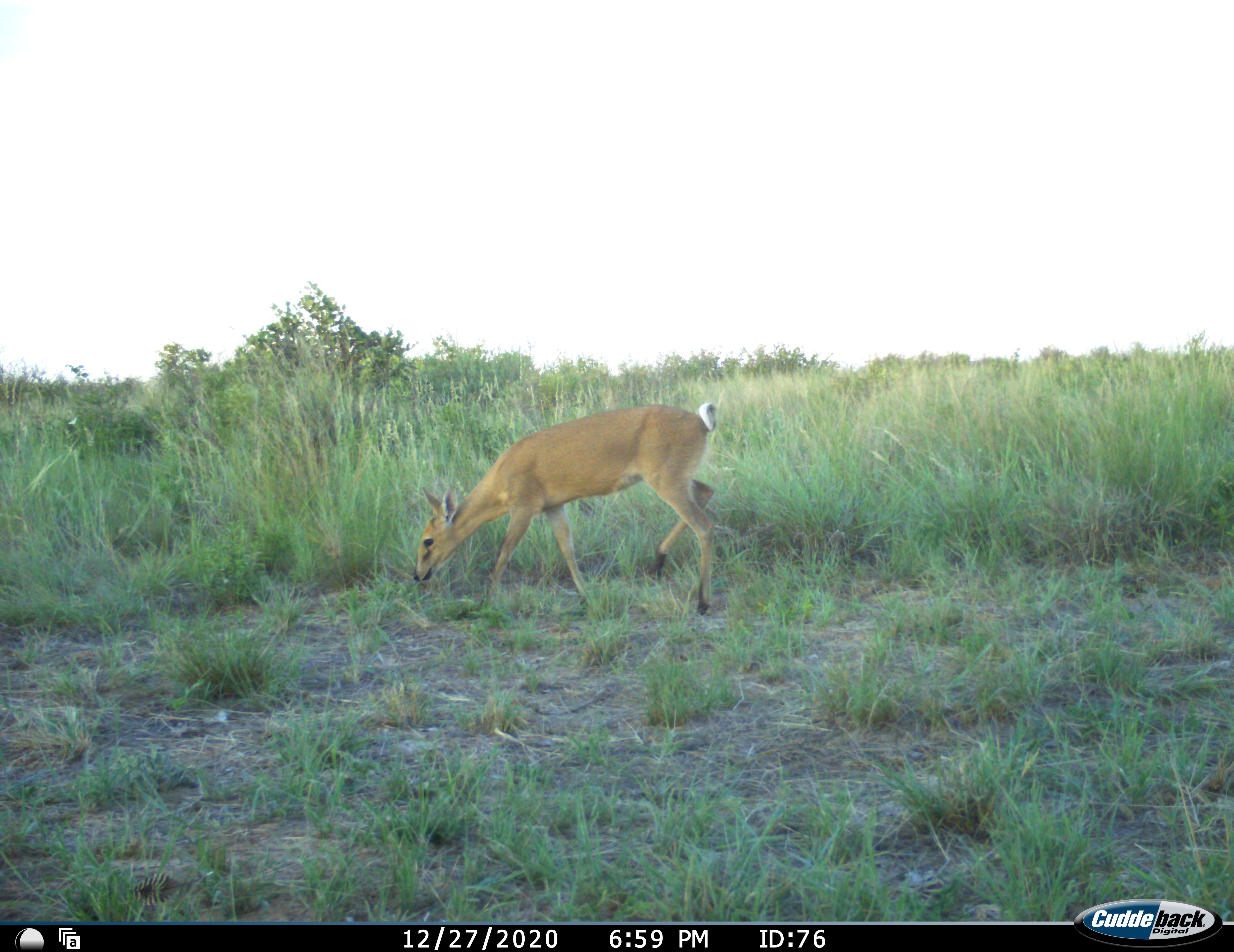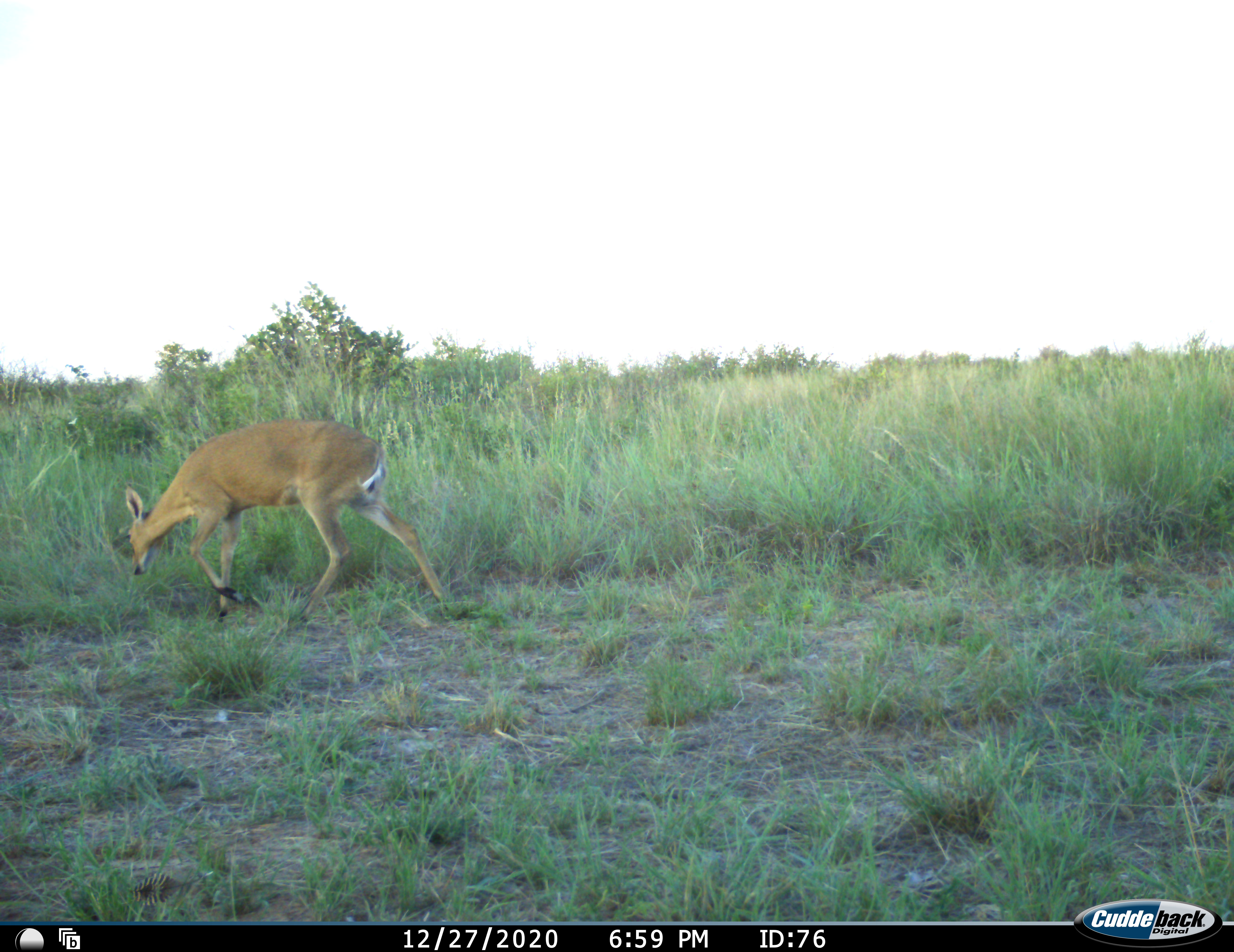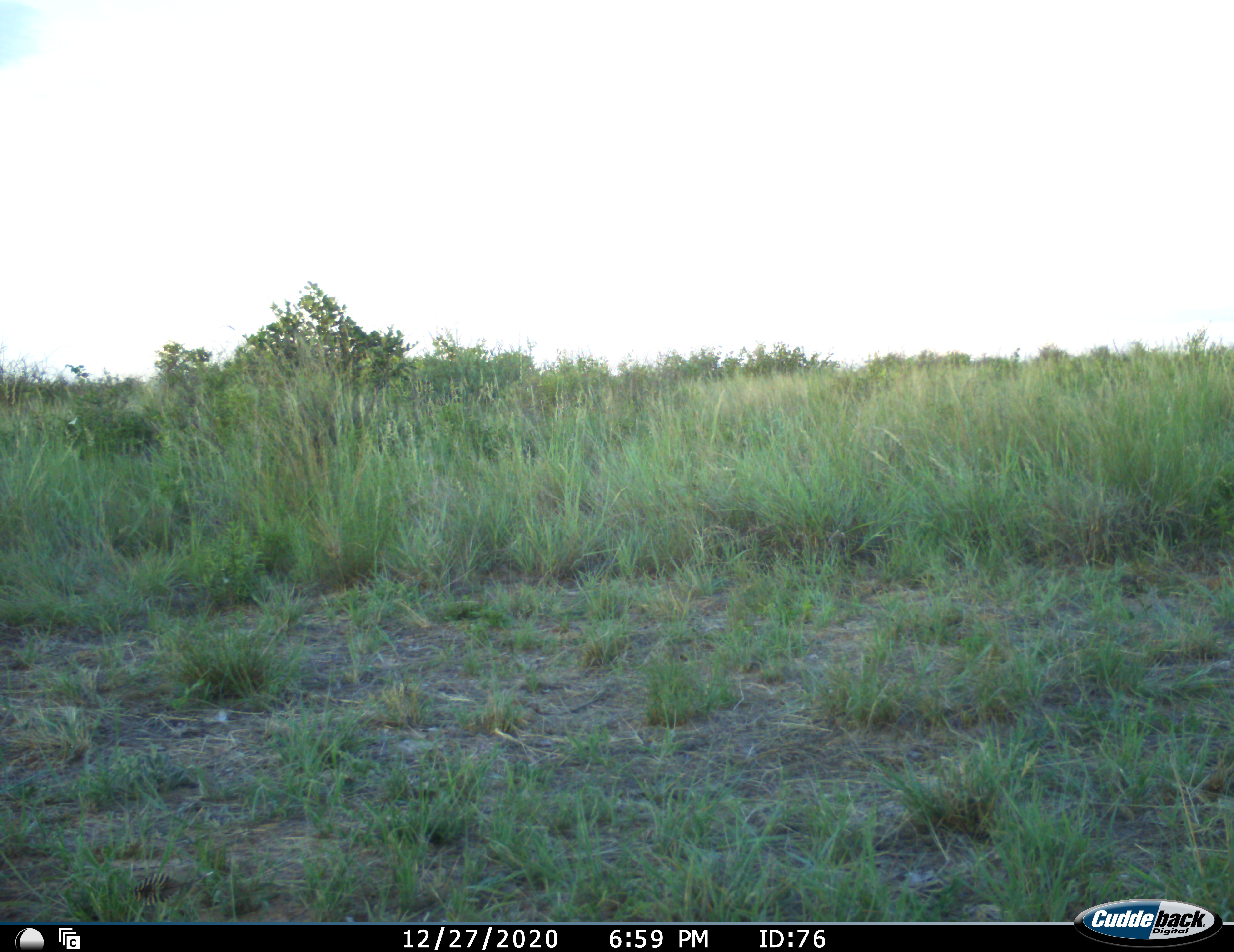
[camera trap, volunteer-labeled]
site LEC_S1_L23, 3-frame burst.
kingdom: Animalia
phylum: Chordata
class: Mammalia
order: Artiodactyla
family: Bovidae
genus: Sylvicapra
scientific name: Sylvicapra grimmia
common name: common duiker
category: duikercommongrey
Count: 1.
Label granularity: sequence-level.